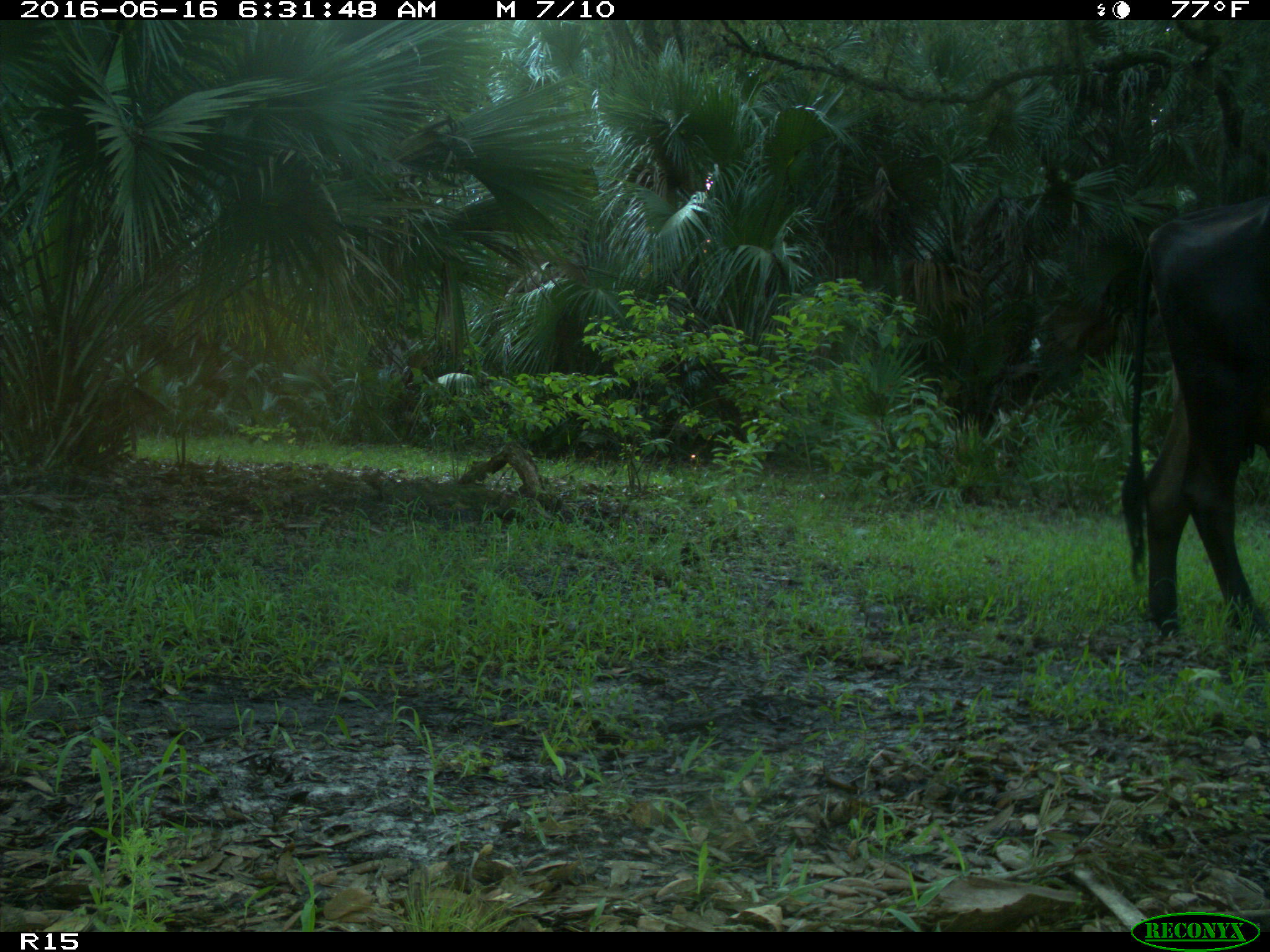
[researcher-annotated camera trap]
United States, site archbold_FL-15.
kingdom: Animalia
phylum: Chordata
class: Mammalia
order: Artiodactyla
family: Bovidae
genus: Bos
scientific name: Bos taurus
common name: domestic cow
Bos taurus (domestic cow).